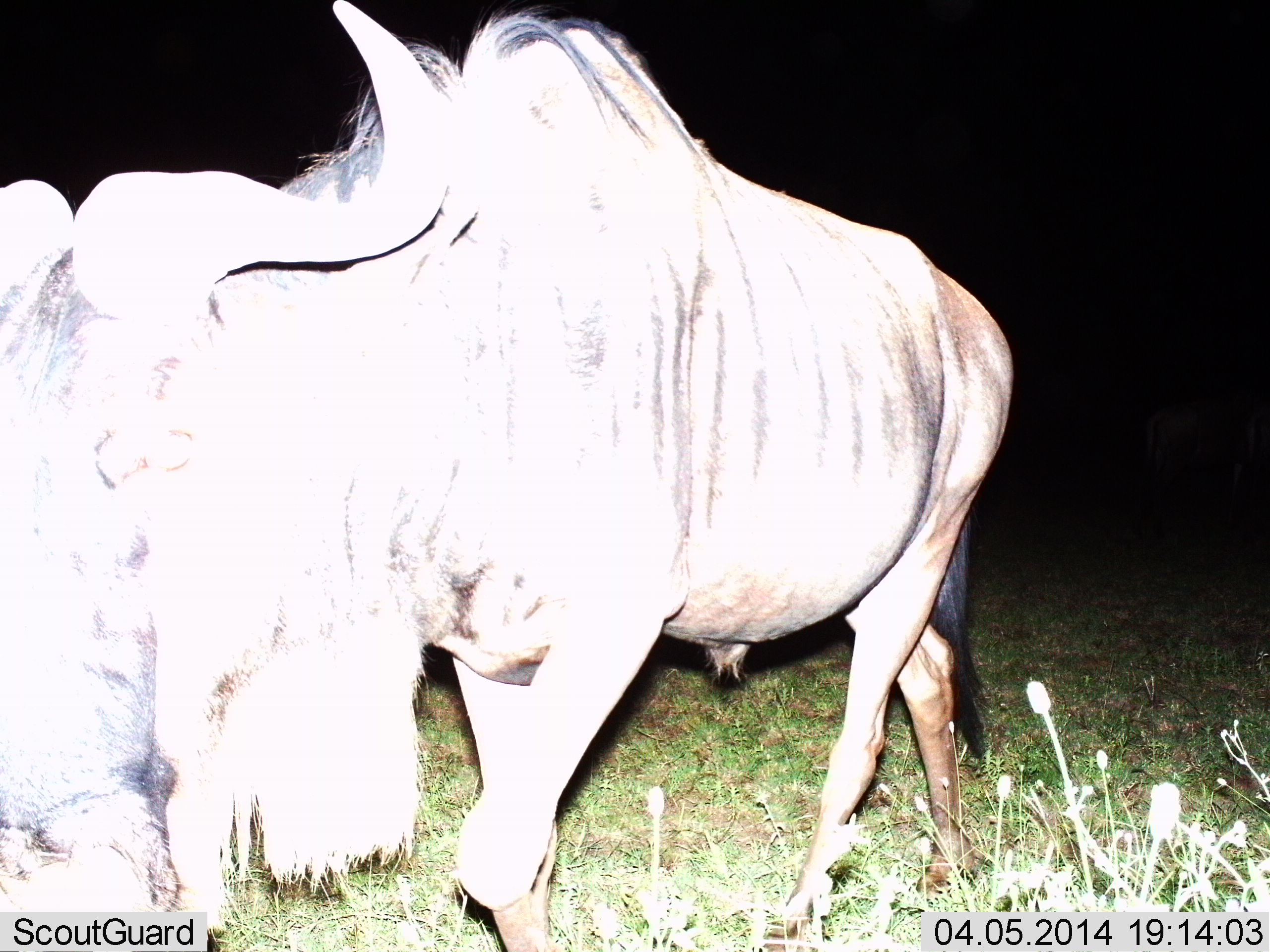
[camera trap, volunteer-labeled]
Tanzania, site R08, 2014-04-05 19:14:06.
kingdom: Animalia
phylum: Chordata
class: Mammalia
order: Artiodactyla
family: Bovidae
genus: Connochaetes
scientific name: Connochaetes taurinus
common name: blue wildebeest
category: wildebeest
Wildebeest (blue wildebeest) (Connochaetes taurinus), count 1. Behavior (volunteer vote fractions): standing 55%, resting 0%, moving 34%, interacting 18%. Young present (vote fraction): 0%. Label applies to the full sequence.